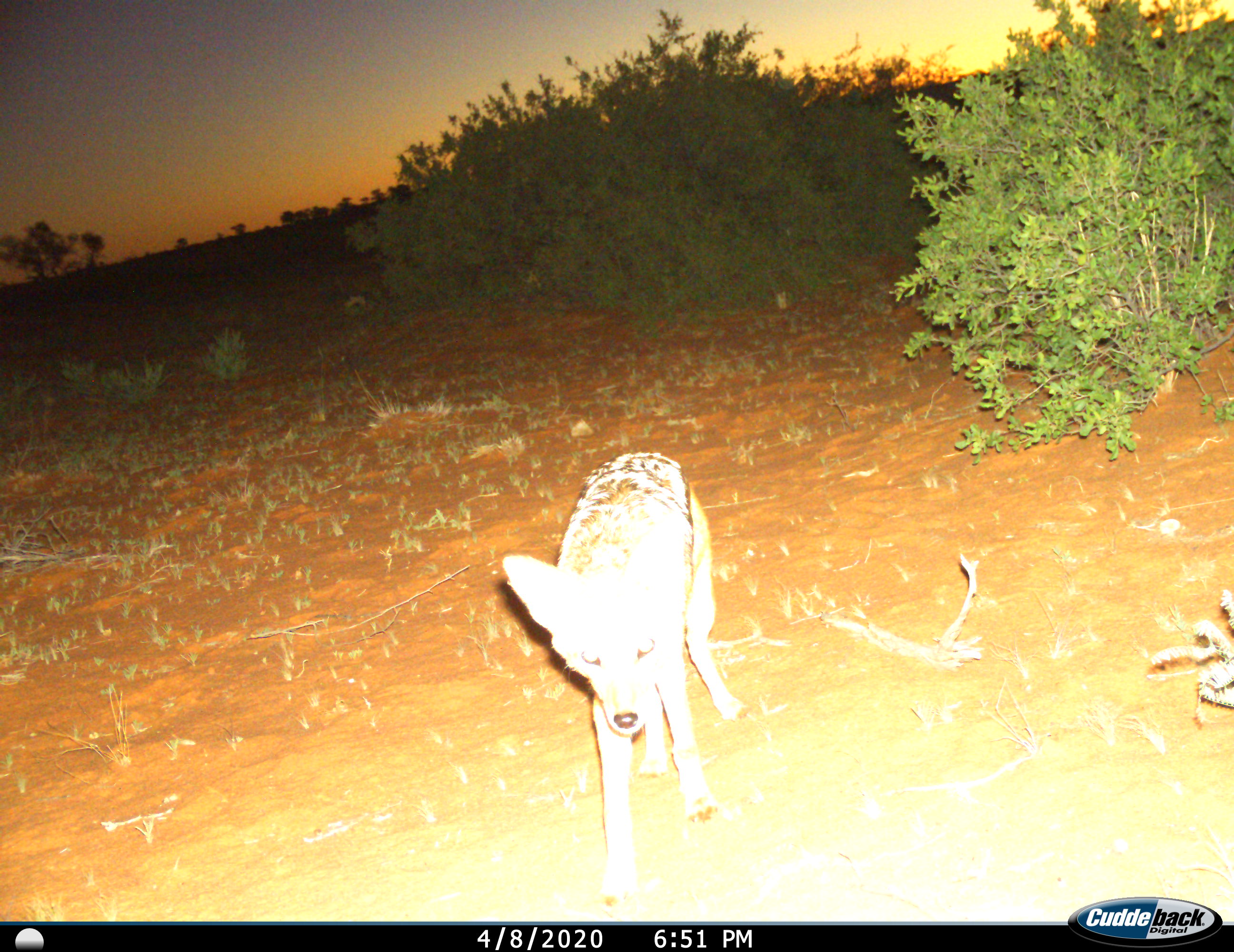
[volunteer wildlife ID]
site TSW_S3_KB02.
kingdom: Animalia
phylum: Chordata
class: Mammalia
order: Carnivora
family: Canidae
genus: Lupulella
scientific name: Lupulella mesomelas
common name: black-backed jackal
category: jackalblackbacked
Jackalblackbacked (black-backed jackal) (Lupulella mesomelas), count 1. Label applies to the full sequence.